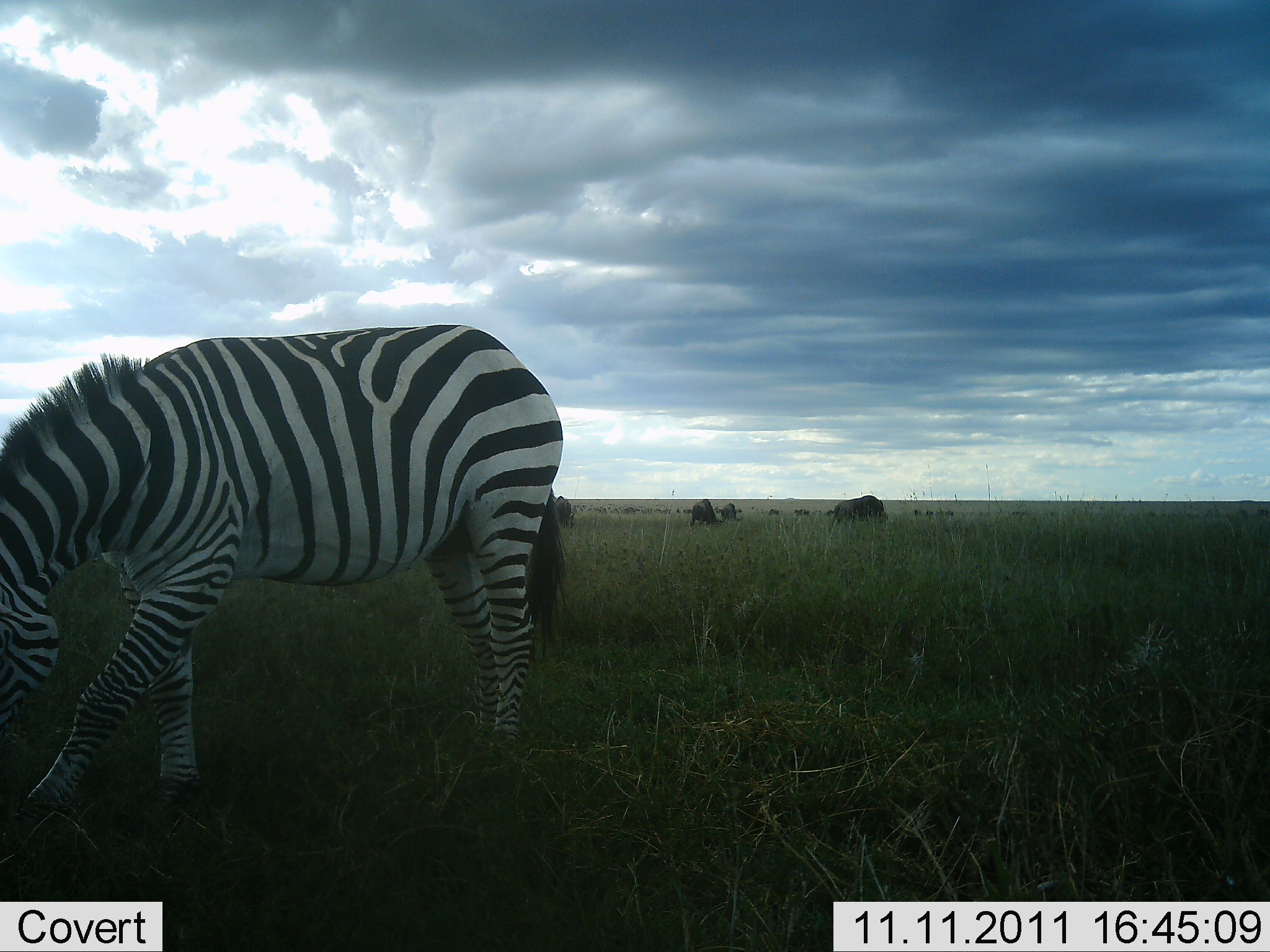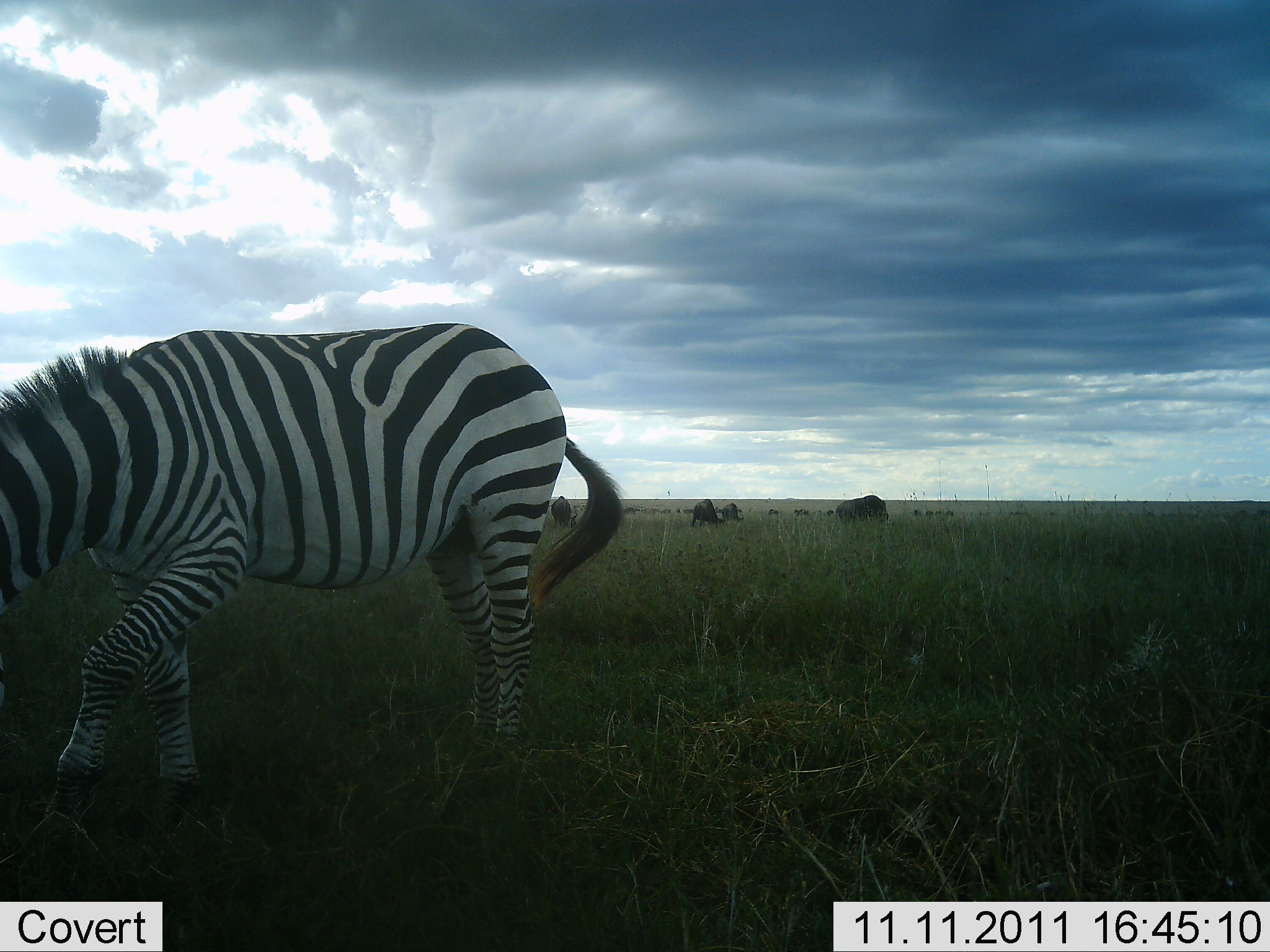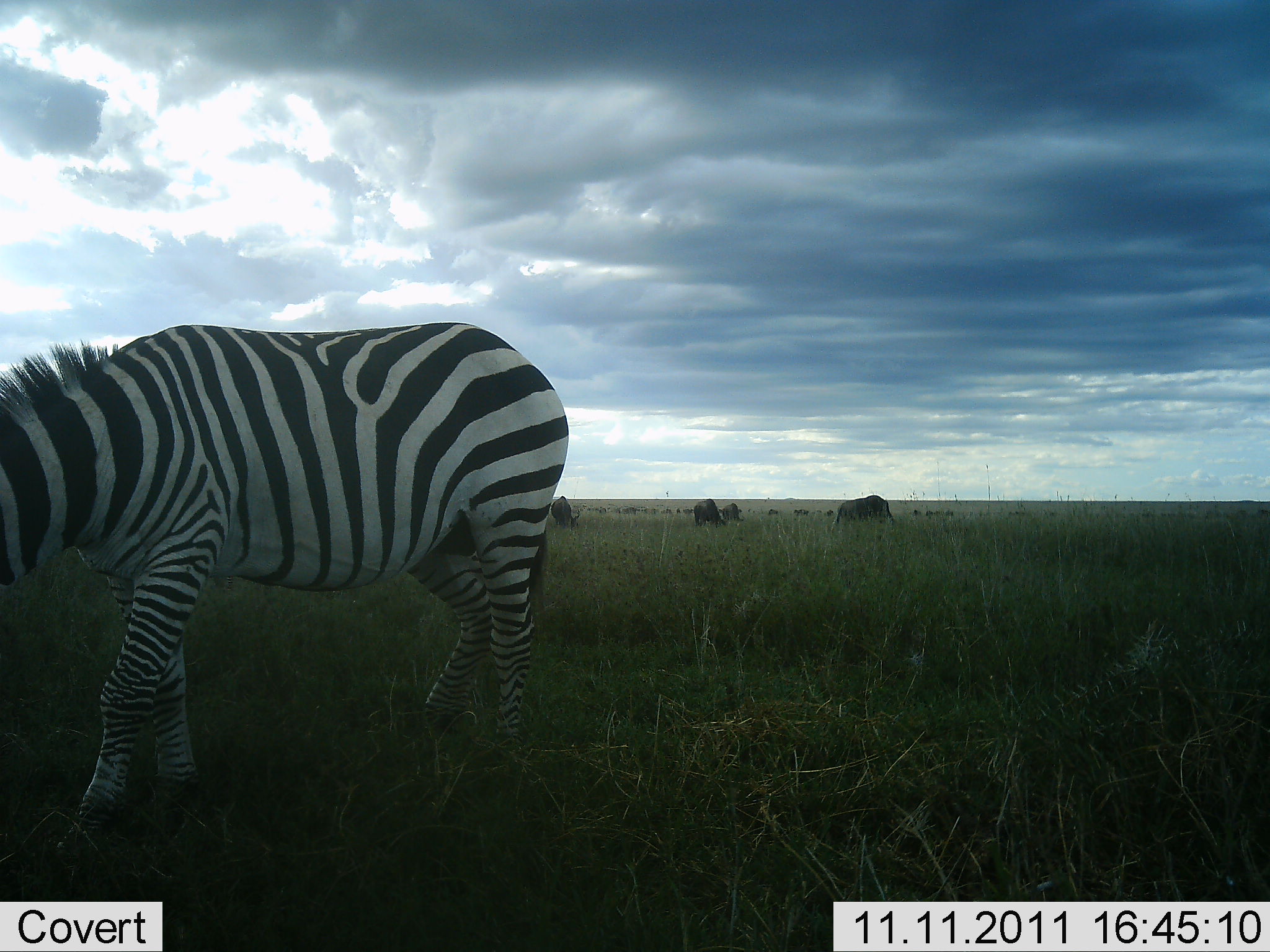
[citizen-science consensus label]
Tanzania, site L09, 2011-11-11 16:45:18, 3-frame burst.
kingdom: Animalia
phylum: Chordata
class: Mammalia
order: Artiodactyla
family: Bovidae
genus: Connochaetes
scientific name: Connochaetes taurinus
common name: blue wildebeest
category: wildebeest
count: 4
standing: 64%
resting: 9%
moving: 9%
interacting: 0%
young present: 0%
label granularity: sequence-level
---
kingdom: Animalia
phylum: Chordata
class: Mammalia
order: Perissodactyla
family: Equidae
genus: Equus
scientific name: Equus quagga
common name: plains zebra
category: zebra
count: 1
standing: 29%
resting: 0%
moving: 14%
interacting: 0%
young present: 0%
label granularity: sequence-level